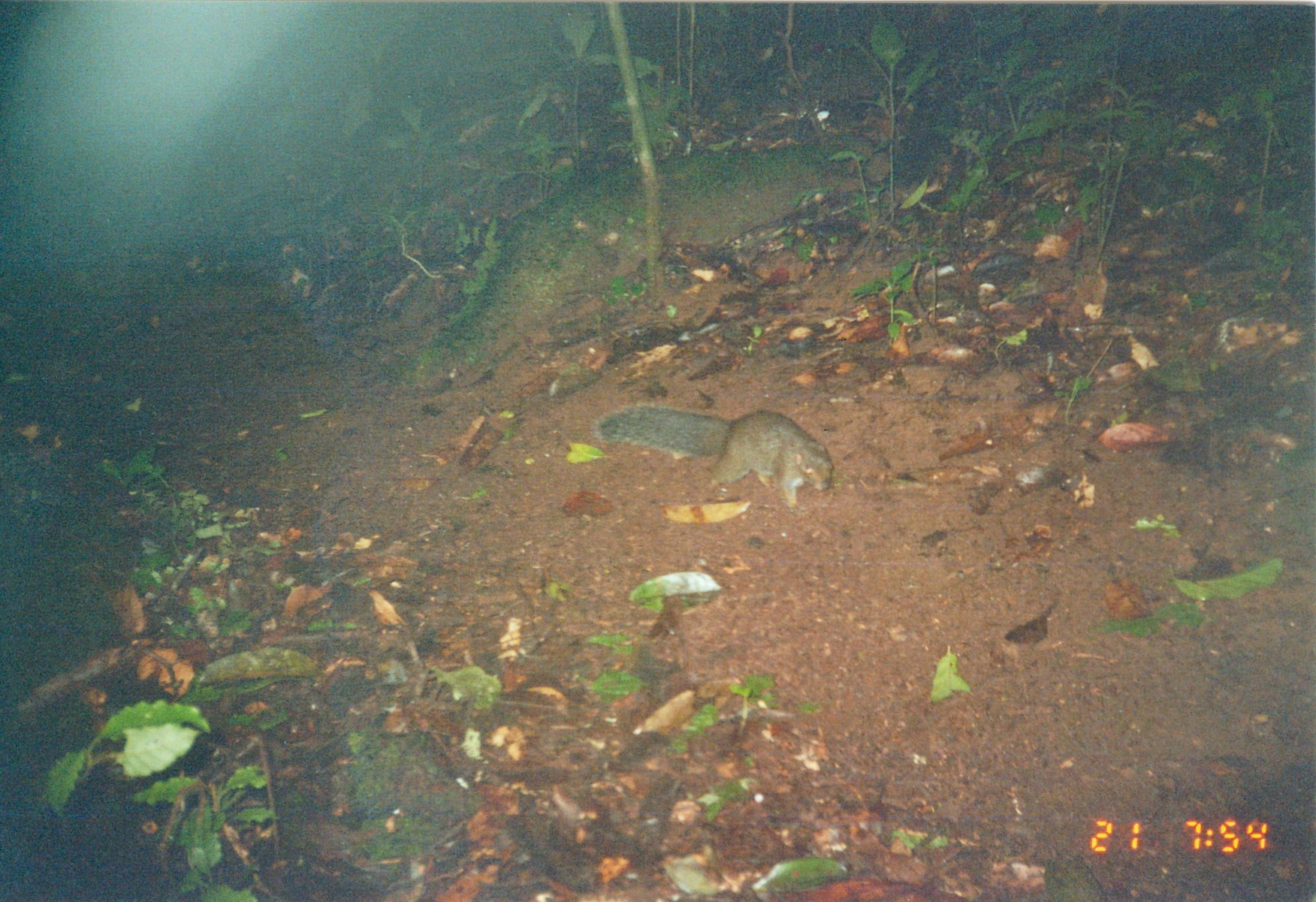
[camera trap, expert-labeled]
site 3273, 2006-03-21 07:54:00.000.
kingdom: Animalia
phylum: Chordata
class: Mammalia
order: Rodentia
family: Sciuridae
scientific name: Sciuridae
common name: squirrels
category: unknown squirrel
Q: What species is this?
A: Unknown squirrel (squirrels) (Sciuridae).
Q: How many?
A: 1.